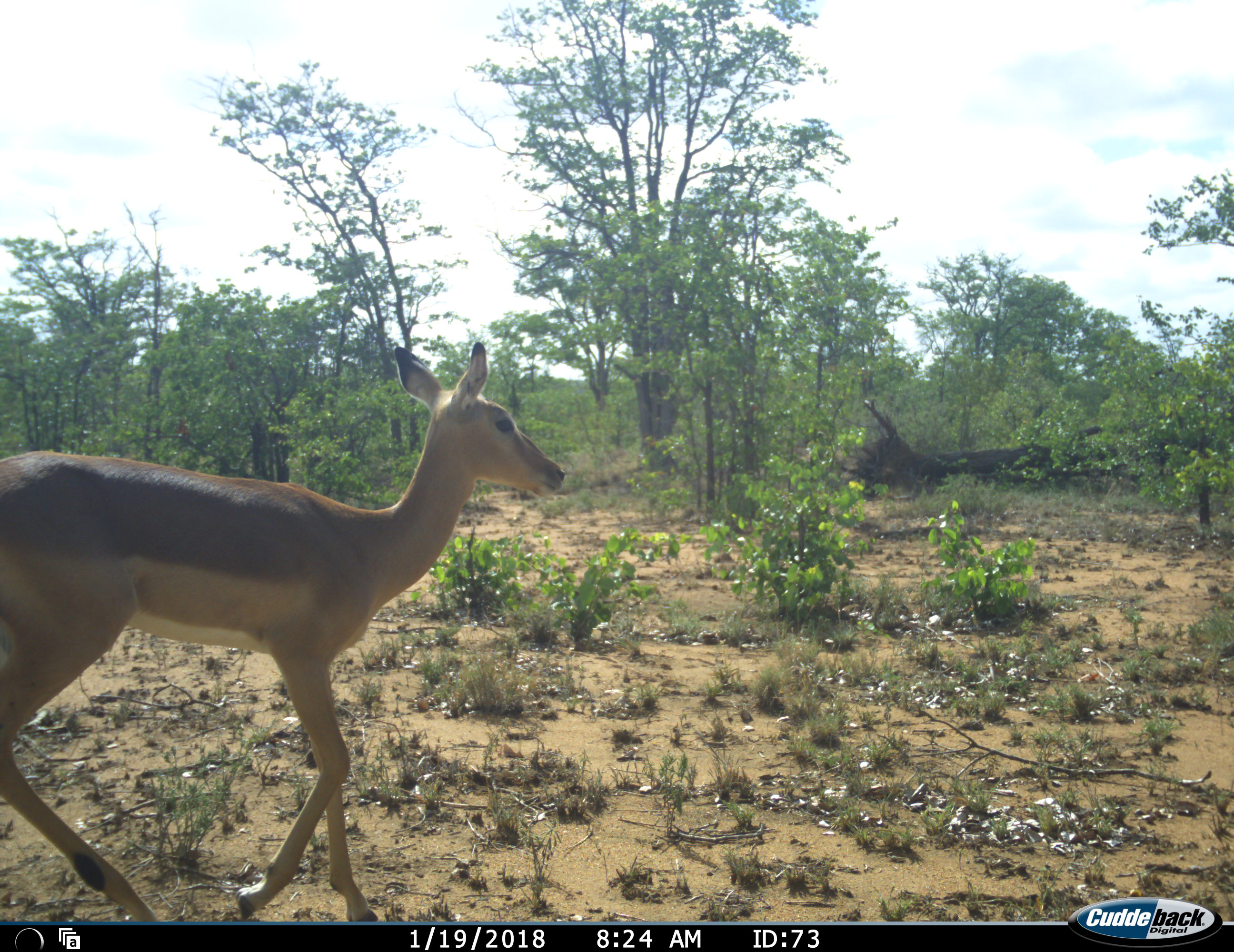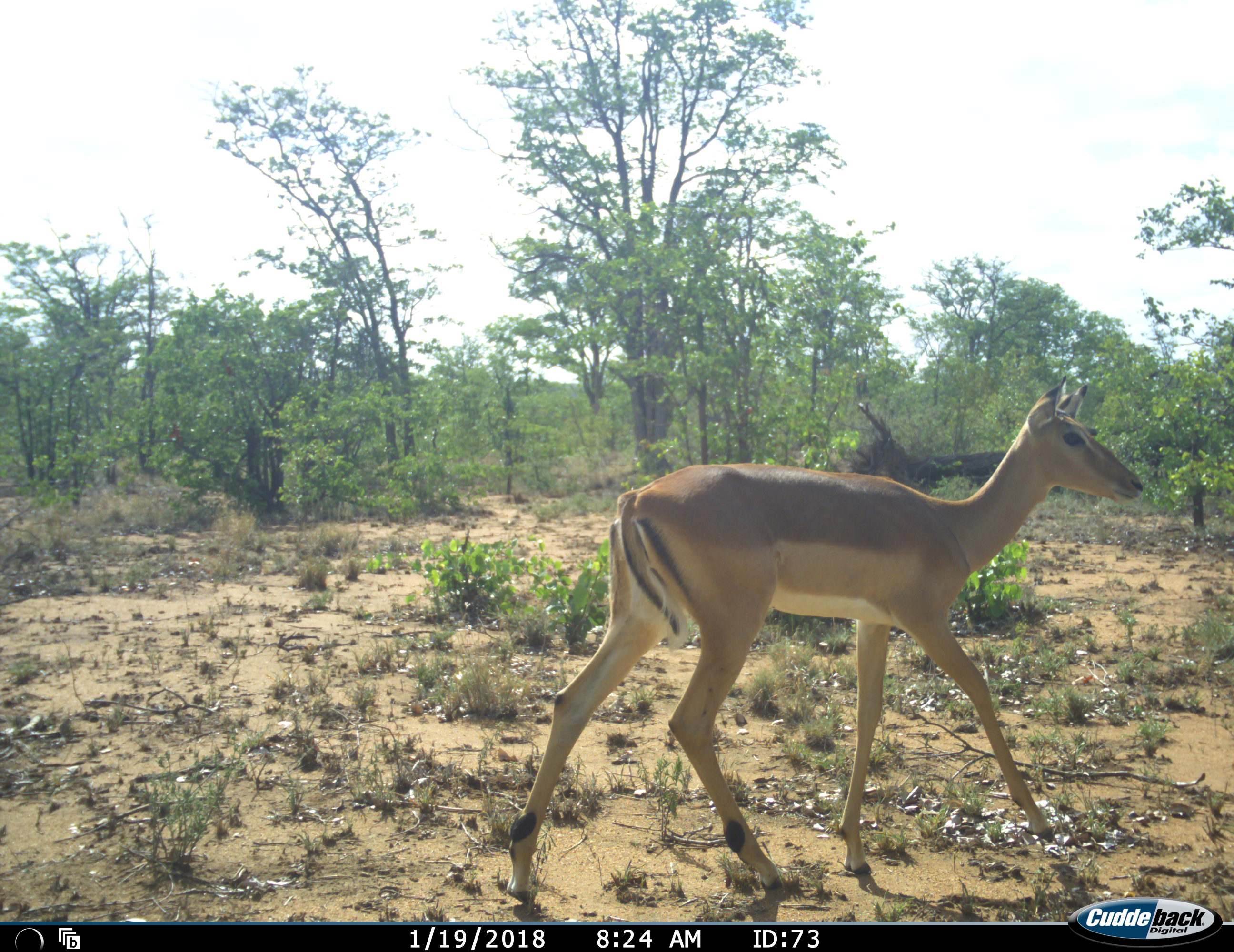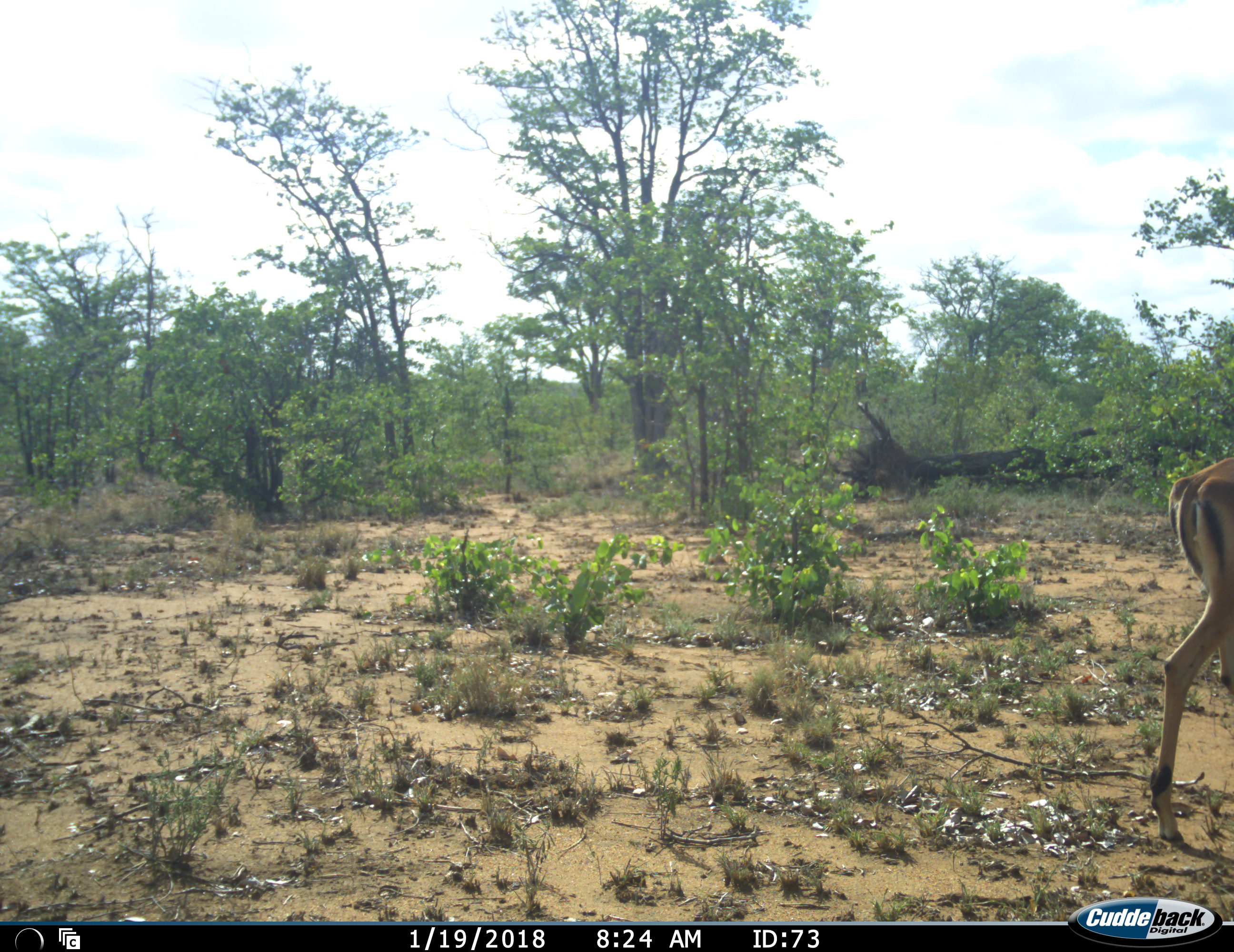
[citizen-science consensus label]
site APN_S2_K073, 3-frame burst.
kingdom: Animalia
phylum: Chordata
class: Mammalia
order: Artiodactyla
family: Bovidae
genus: Aepyceros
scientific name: Aepyceros melampus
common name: impala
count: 1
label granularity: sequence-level